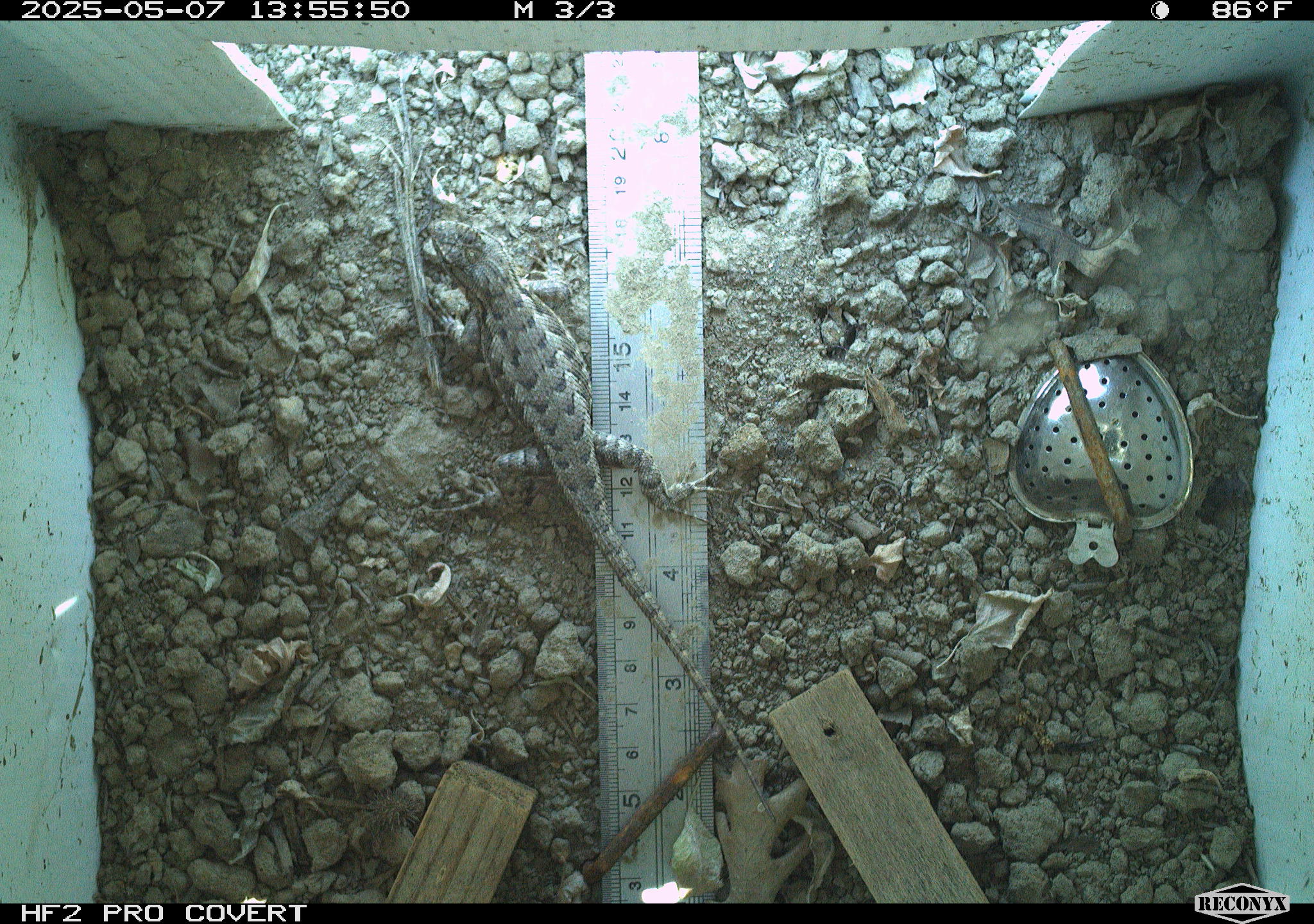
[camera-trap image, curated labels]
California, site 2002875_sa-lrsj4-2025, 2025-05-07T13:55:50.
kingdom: Animalia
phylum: Chordata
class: Reptilia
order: Squamata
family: Phrynosomatidae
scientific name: Phrynosomatidae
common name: north american spiny lizards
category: sceloporus/uta species